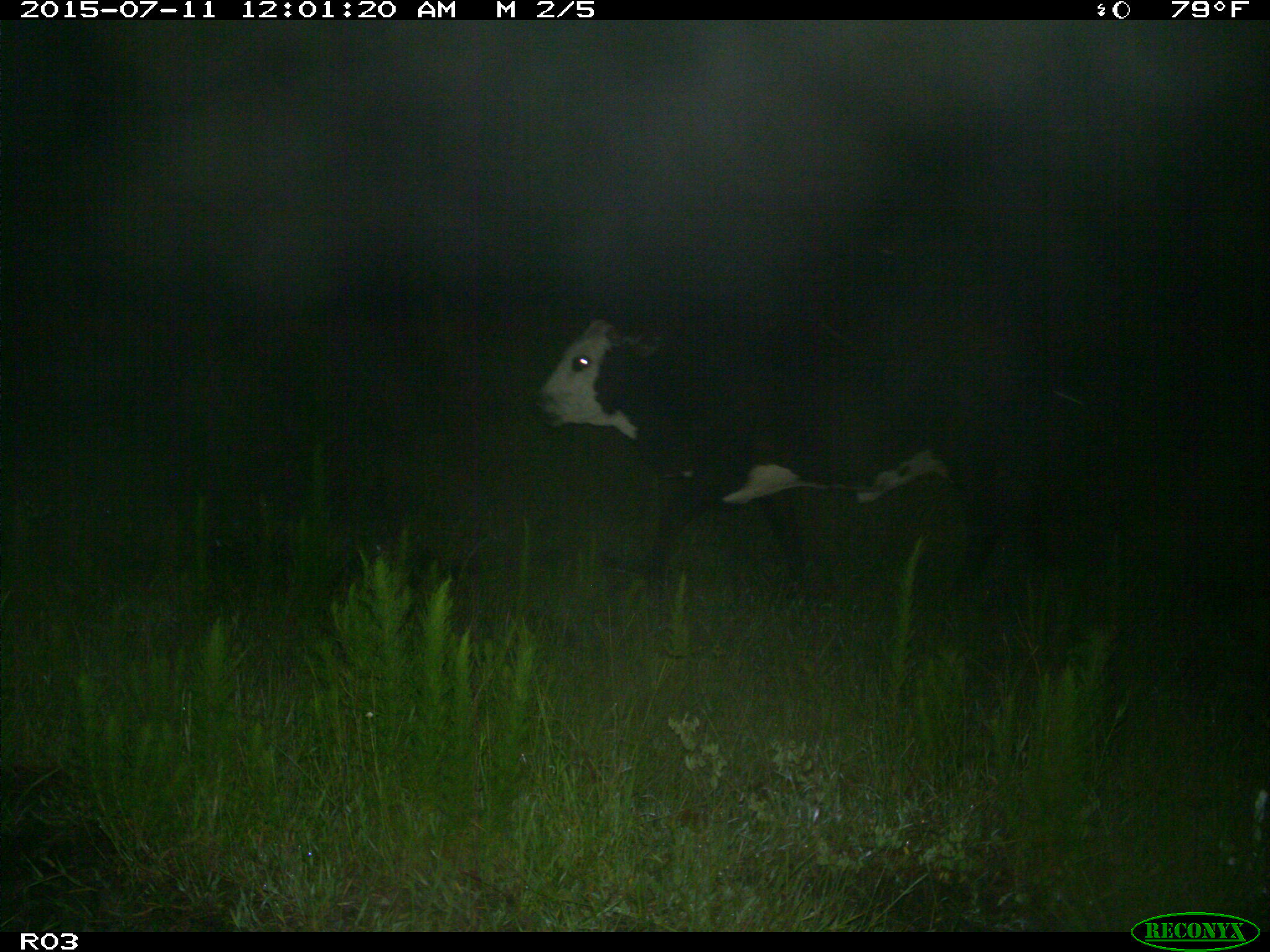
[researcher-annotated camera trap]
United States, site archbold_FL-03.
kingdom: Animalia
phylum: Chordata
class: Mammalia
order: Artiodactyla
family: Bovidae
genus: Bos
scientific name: Bos taurus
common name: domestic cow